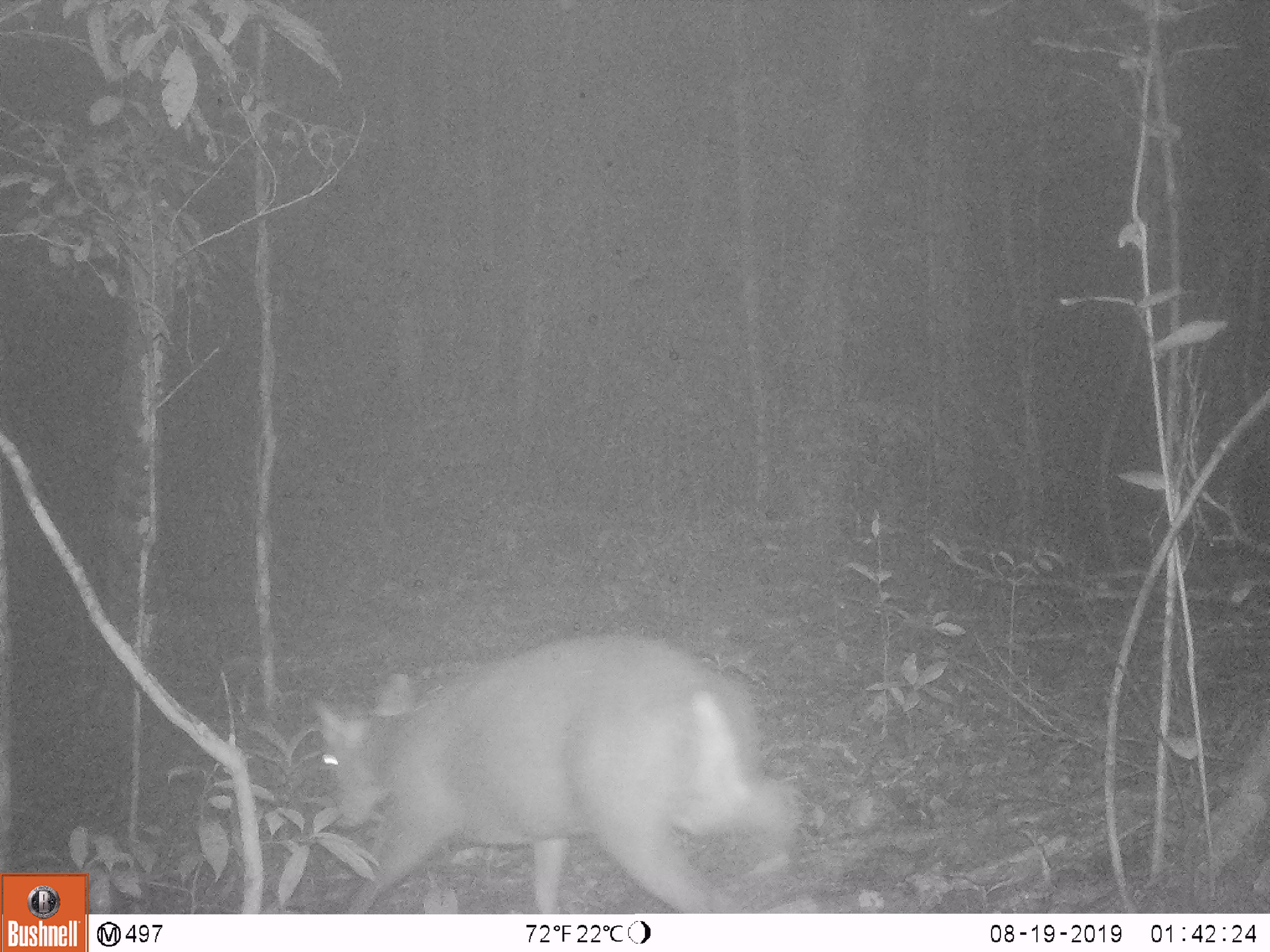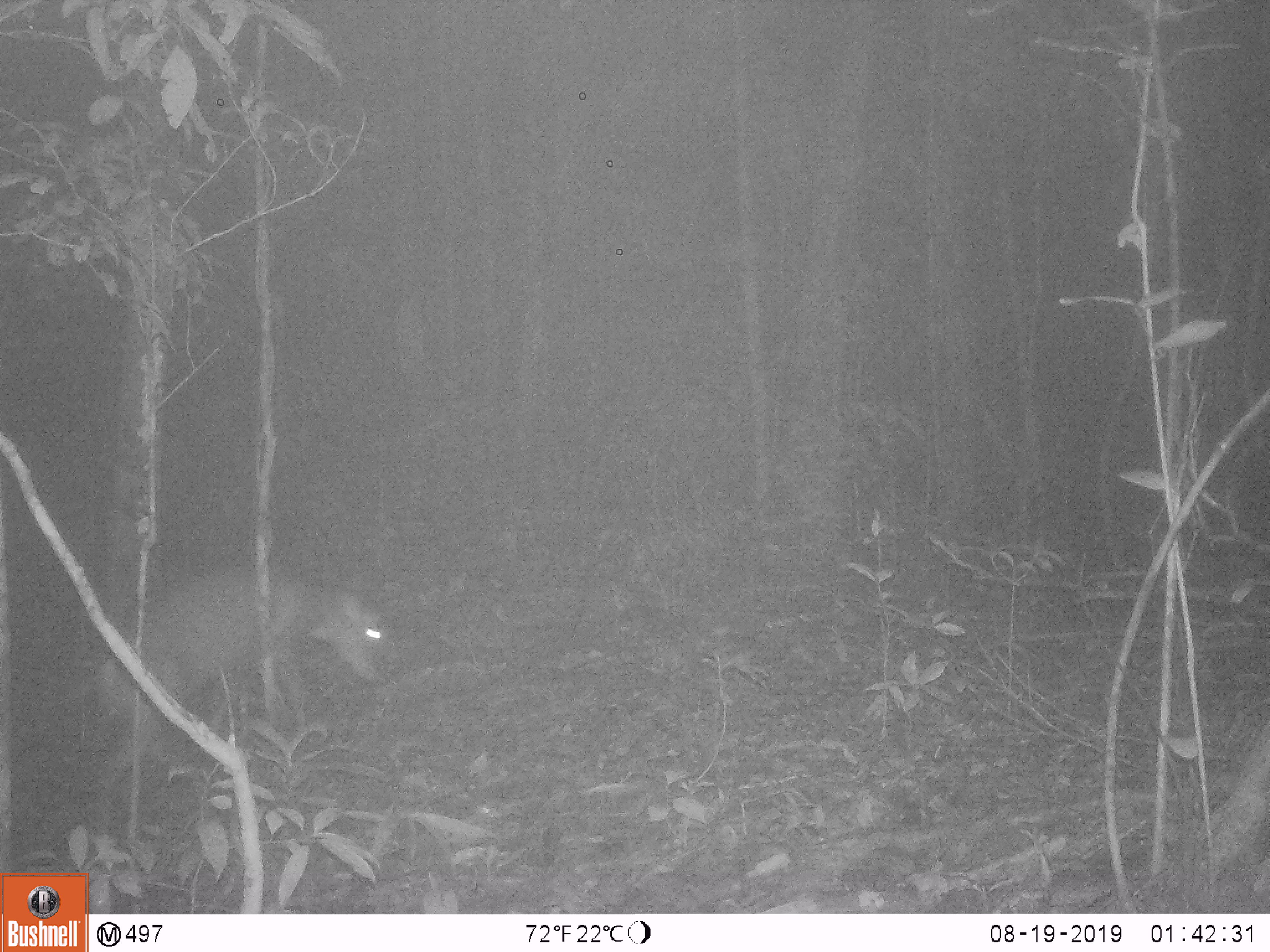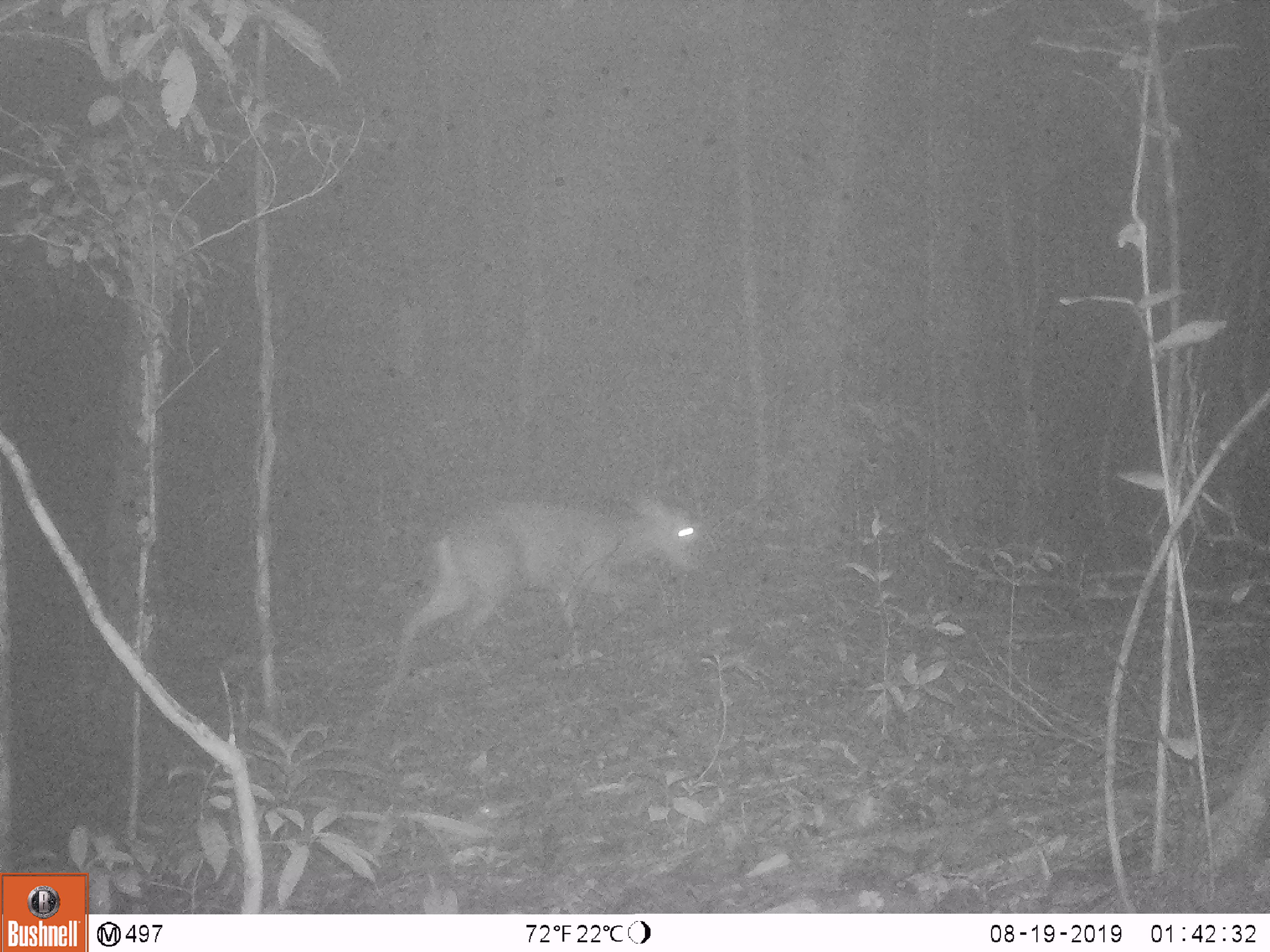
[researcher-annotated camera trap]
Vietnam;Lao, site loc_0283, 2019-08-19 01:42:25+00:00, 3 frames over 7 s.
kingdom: Animalia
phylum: Chordata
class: Mammalia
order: Artiodactyla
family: Cervidae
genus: Muntiacus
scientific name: Muntiacus rooseveltorum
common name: roosevelt's muntjac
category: roosevelts muntjac group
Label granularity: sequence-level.